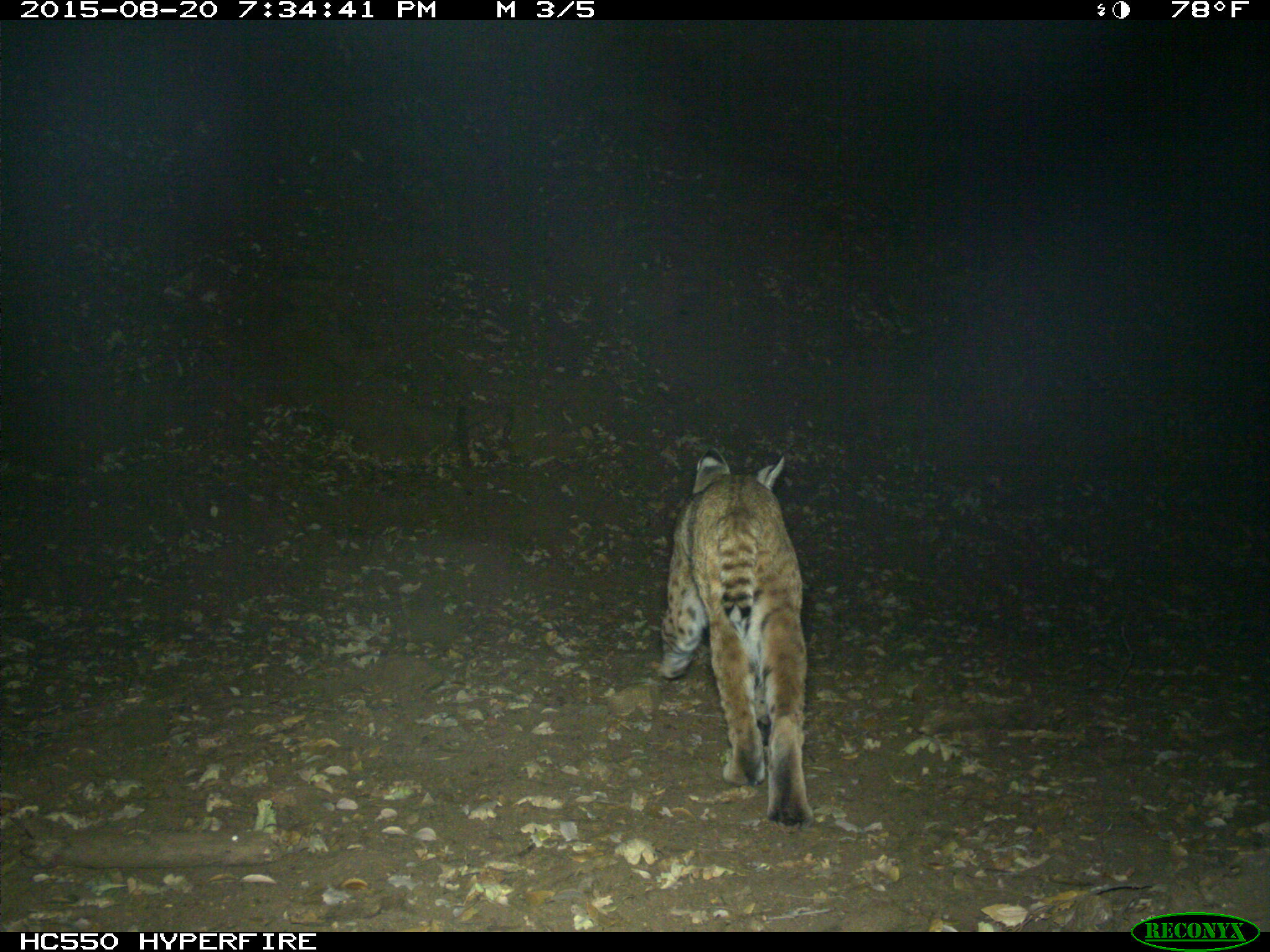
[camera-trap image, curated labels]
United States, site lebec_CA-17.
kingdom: Animalia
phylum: Chordata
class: Mammalia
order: Carnivora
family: Felidae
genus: Lynx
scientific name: Lynx rufus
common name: bobcat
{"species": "Lynx rufus (bobcat)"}